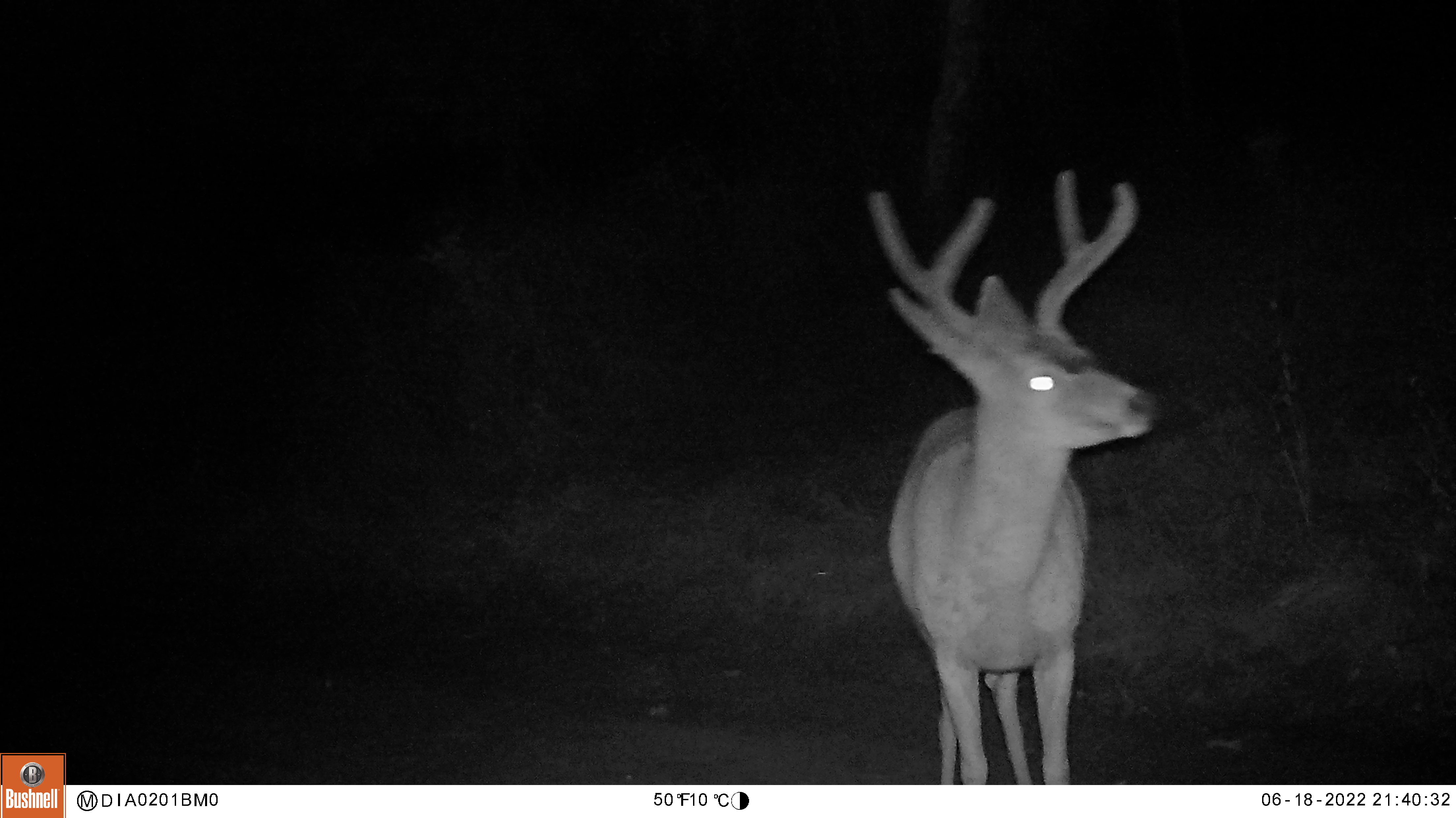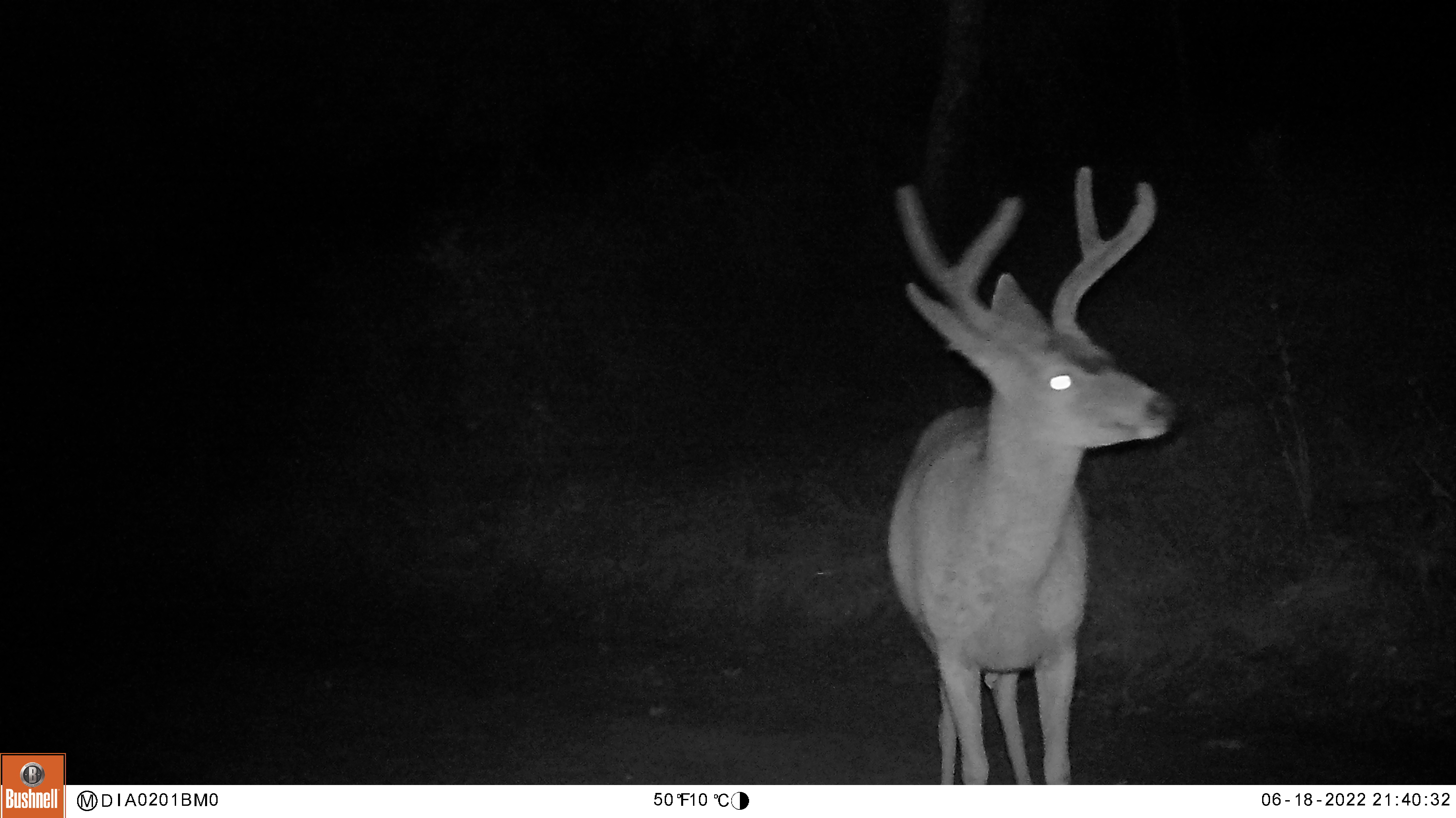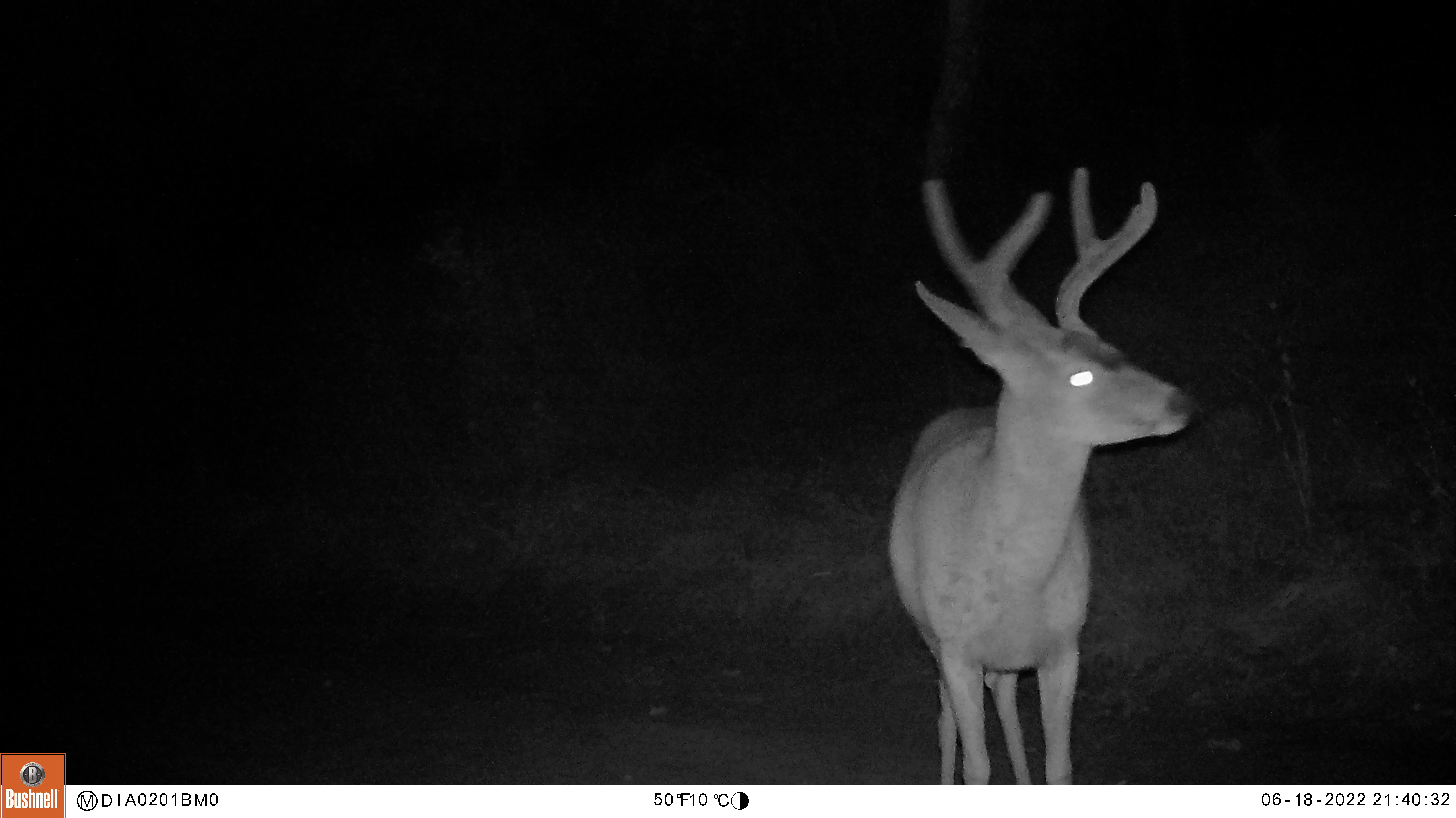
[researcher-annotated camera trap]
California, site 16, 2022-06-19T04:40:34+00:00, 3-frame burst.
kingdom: Animalia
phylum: Chordata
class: Mammalia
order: Artiodactyla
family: Cervidae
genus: Odocoileus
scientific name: Odocoileus hemionus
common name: mule deer